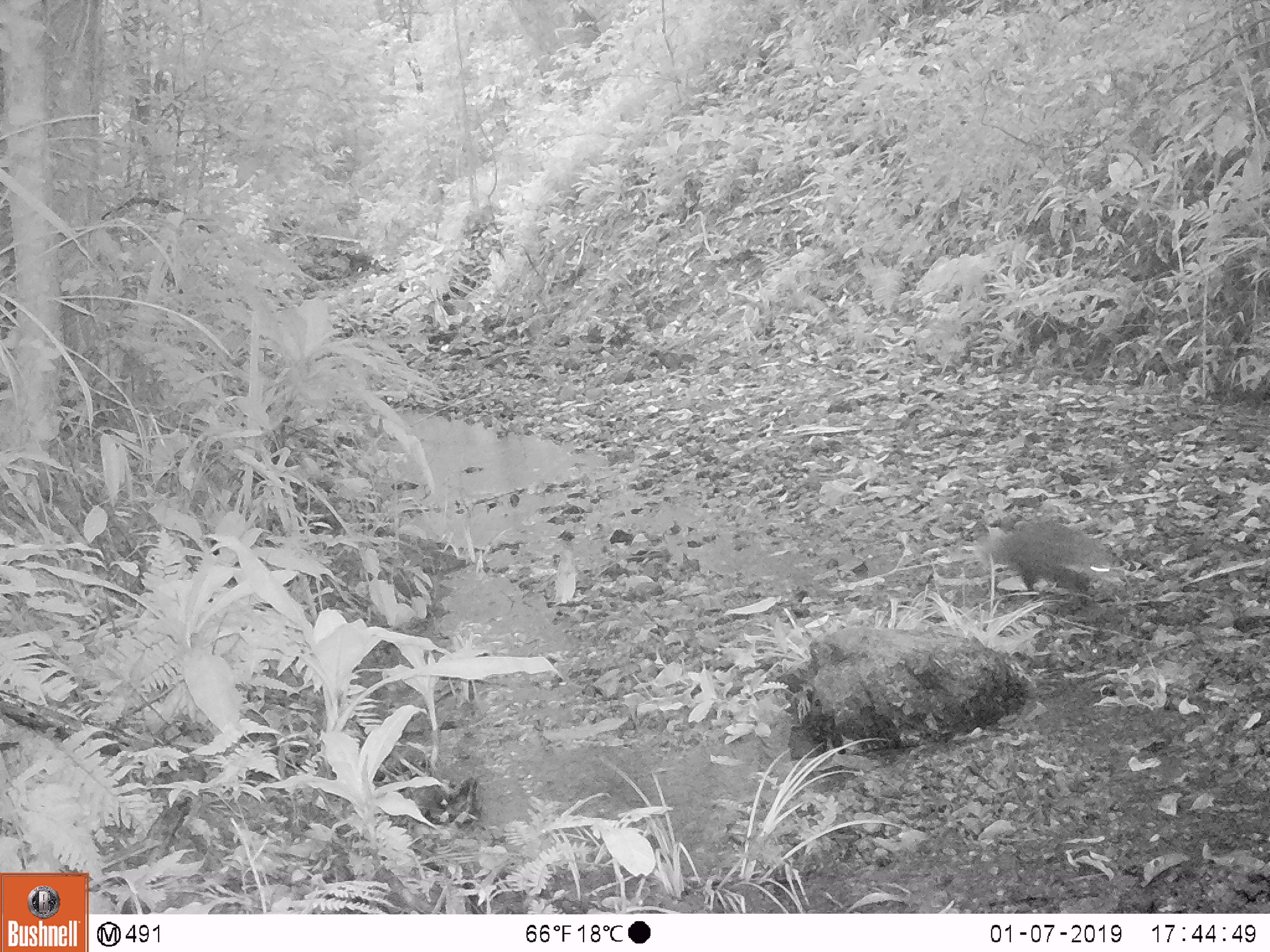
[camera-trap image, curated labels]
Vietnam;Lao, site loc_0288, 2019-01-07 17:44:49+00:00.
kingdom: Animalia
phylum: Chordata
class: Mammalia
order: Carnivora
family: Herpestidae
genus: Urva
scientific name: Urva urva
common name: crab-eating mongoose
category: crab eating mongoose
Crab eating mongoose (crab-eating mongoose) (Urva urva). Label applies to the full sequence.